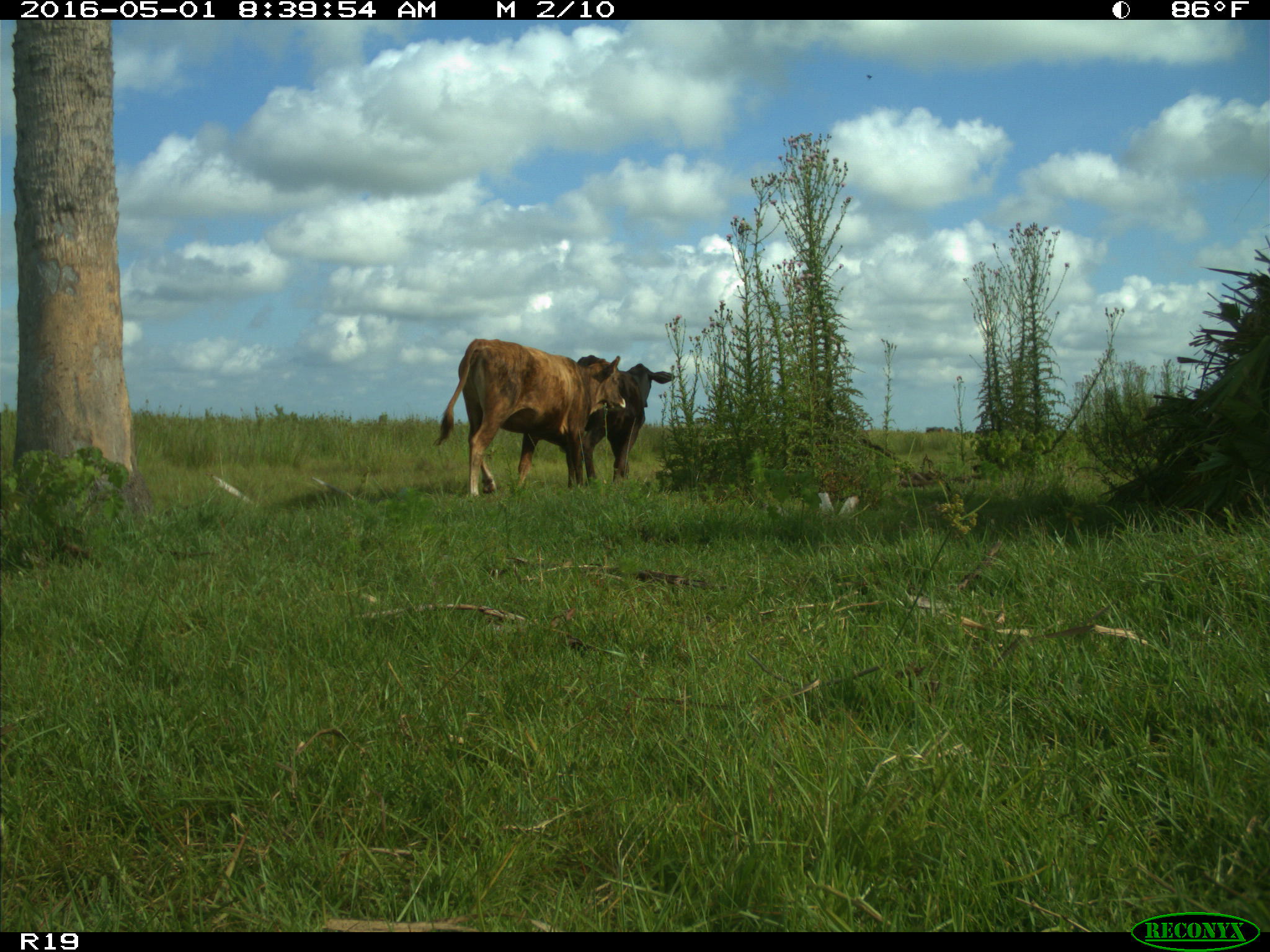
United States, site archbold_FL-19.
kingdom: Animalia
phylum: Chordata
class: Mammalia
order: Artiodactyla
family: Bovidae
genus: Bos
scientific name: Bos taurus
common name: domestic cow